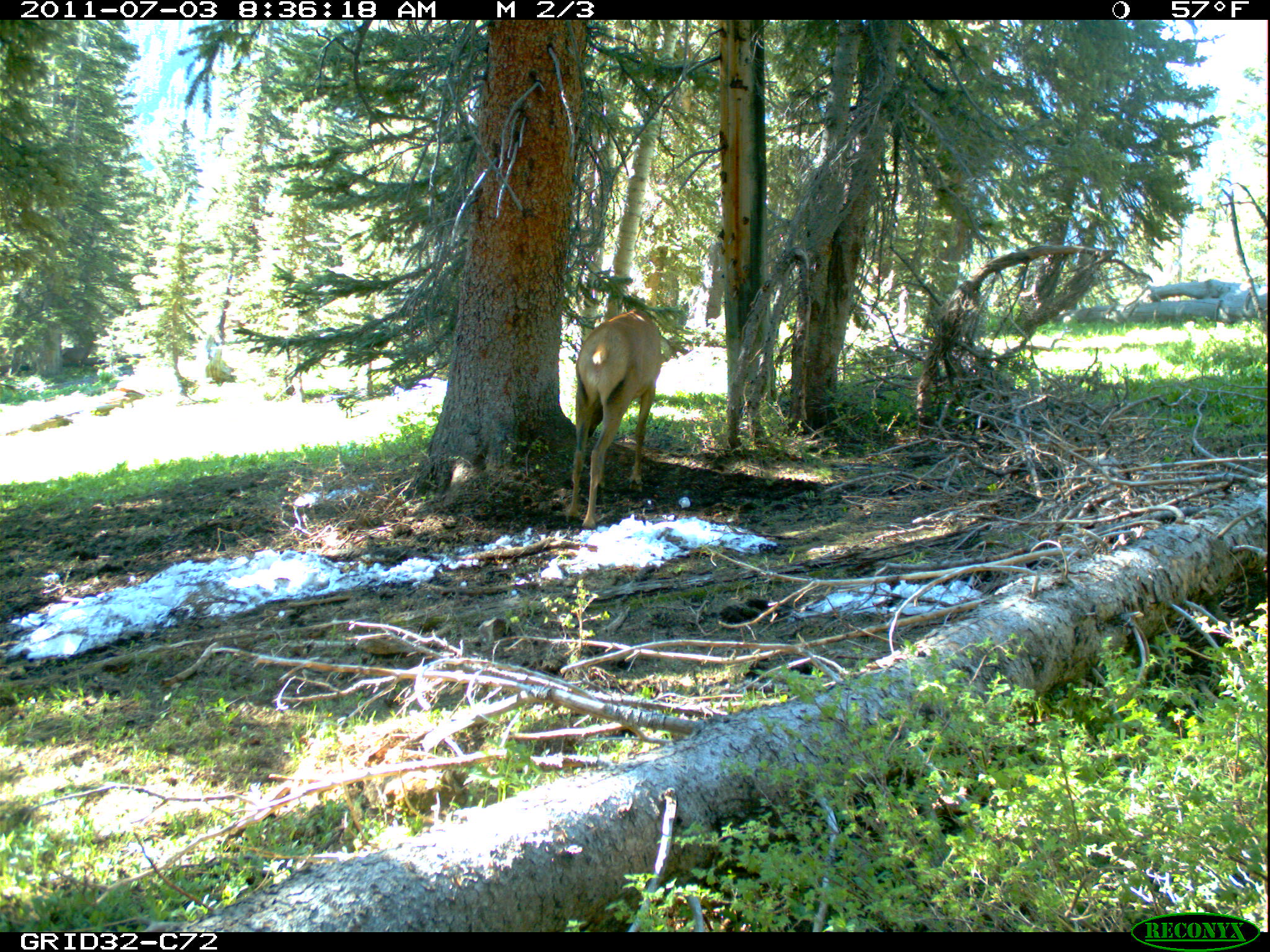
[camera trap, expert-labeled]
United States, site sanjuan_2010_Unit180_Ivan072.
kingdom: Animalia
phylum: Chordata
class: Mammalia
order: Artiodactyla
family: Cervidae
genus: Cervus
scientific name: Cervus elaphus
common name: red deer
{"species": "Cervus elaphus (red deer)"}